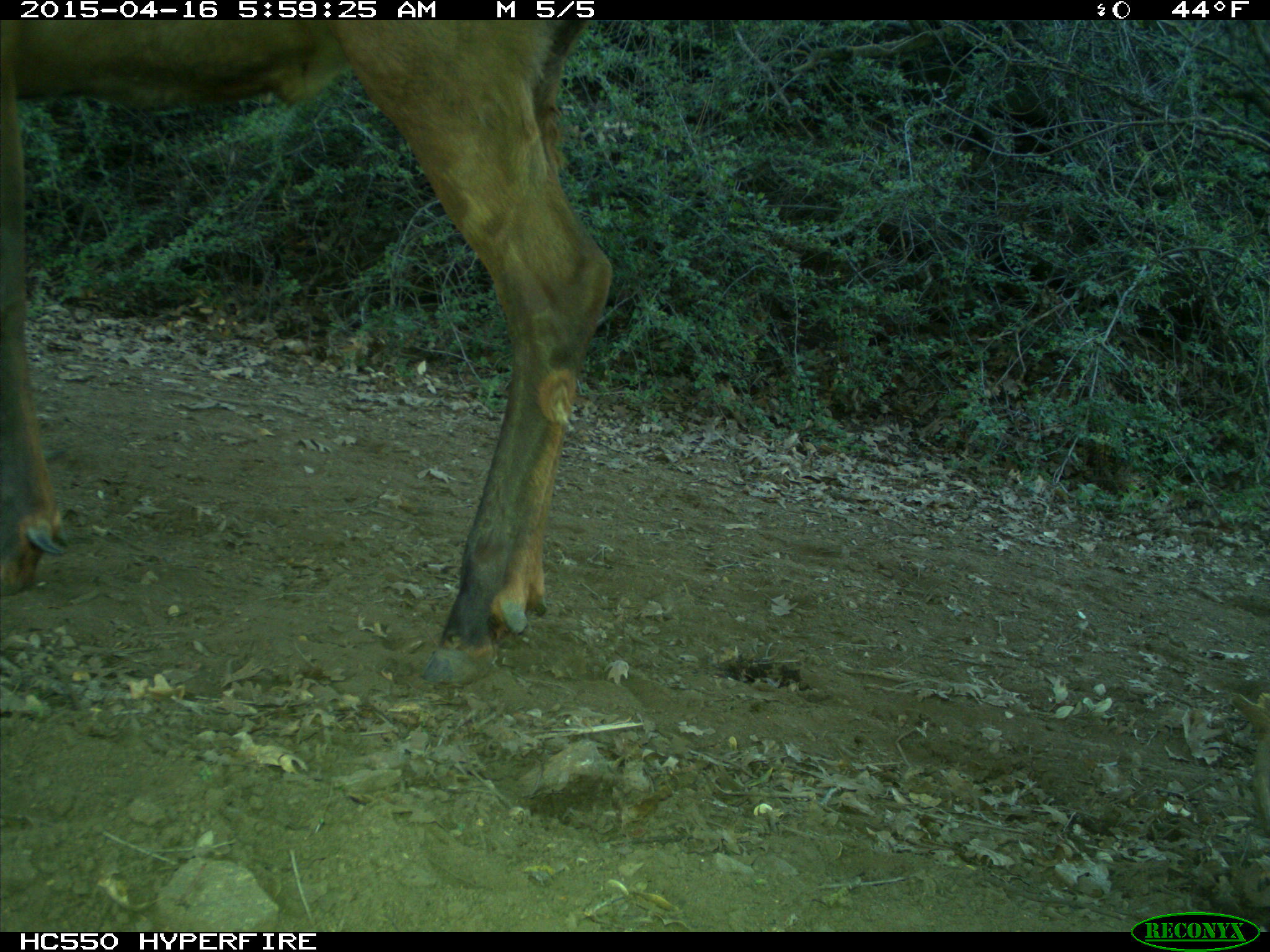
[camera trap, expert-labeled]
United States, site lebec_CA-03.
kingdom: Animalia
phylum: Chordata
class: Mammalia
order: Artiodactyla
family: Cervidae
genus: Cervus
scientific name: Cervus canadensis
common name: elk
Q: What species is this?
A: Cervus canadensis (elk).